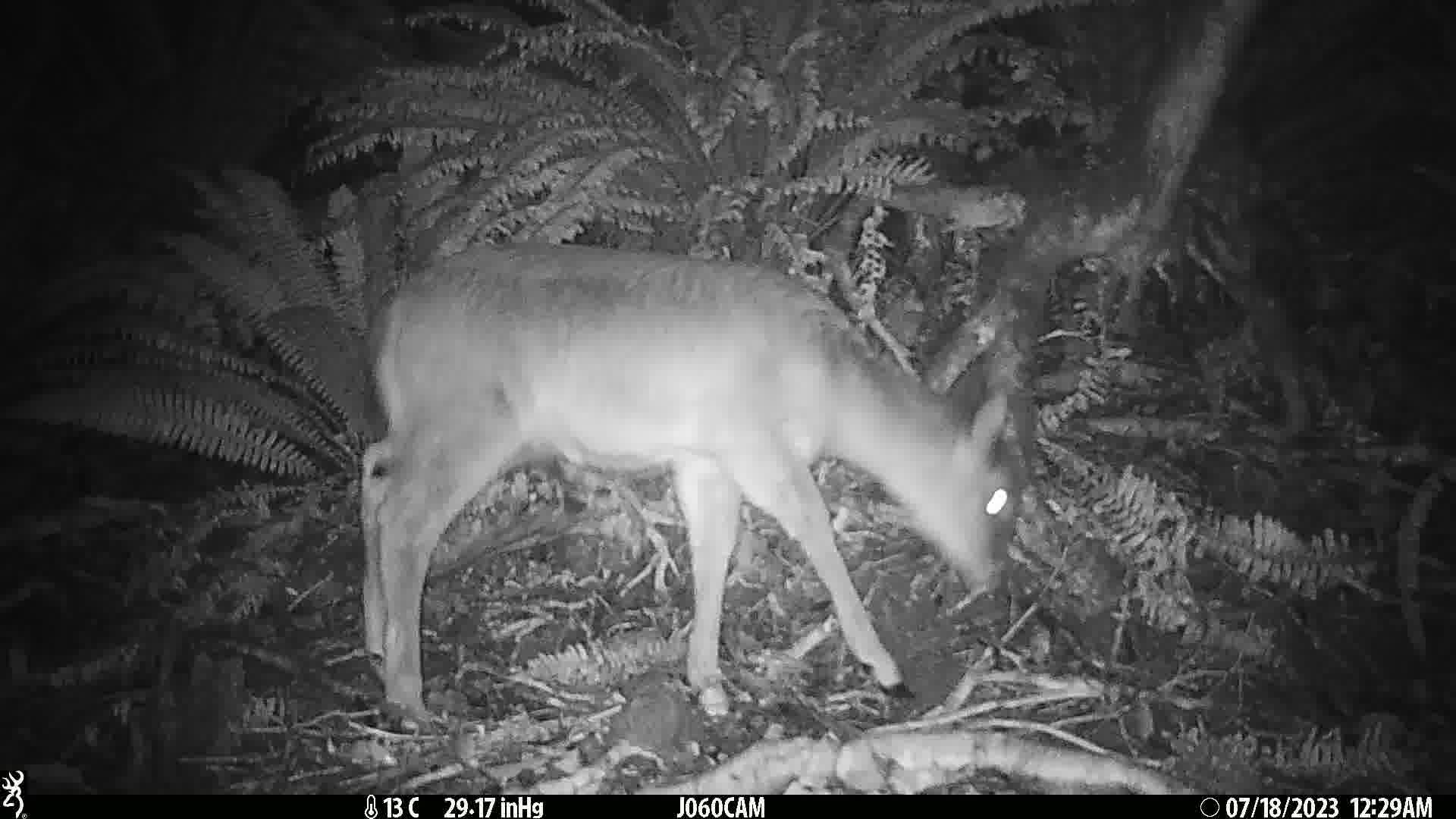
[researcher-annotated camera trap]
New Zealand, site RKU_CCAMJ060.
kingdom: Animalia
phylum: Chordata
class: Mammalia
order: Artiodactyla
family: Cervidae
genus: Odocoileus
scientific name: Odocoileus virginianus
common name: white-tailed deer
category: white tailed deer